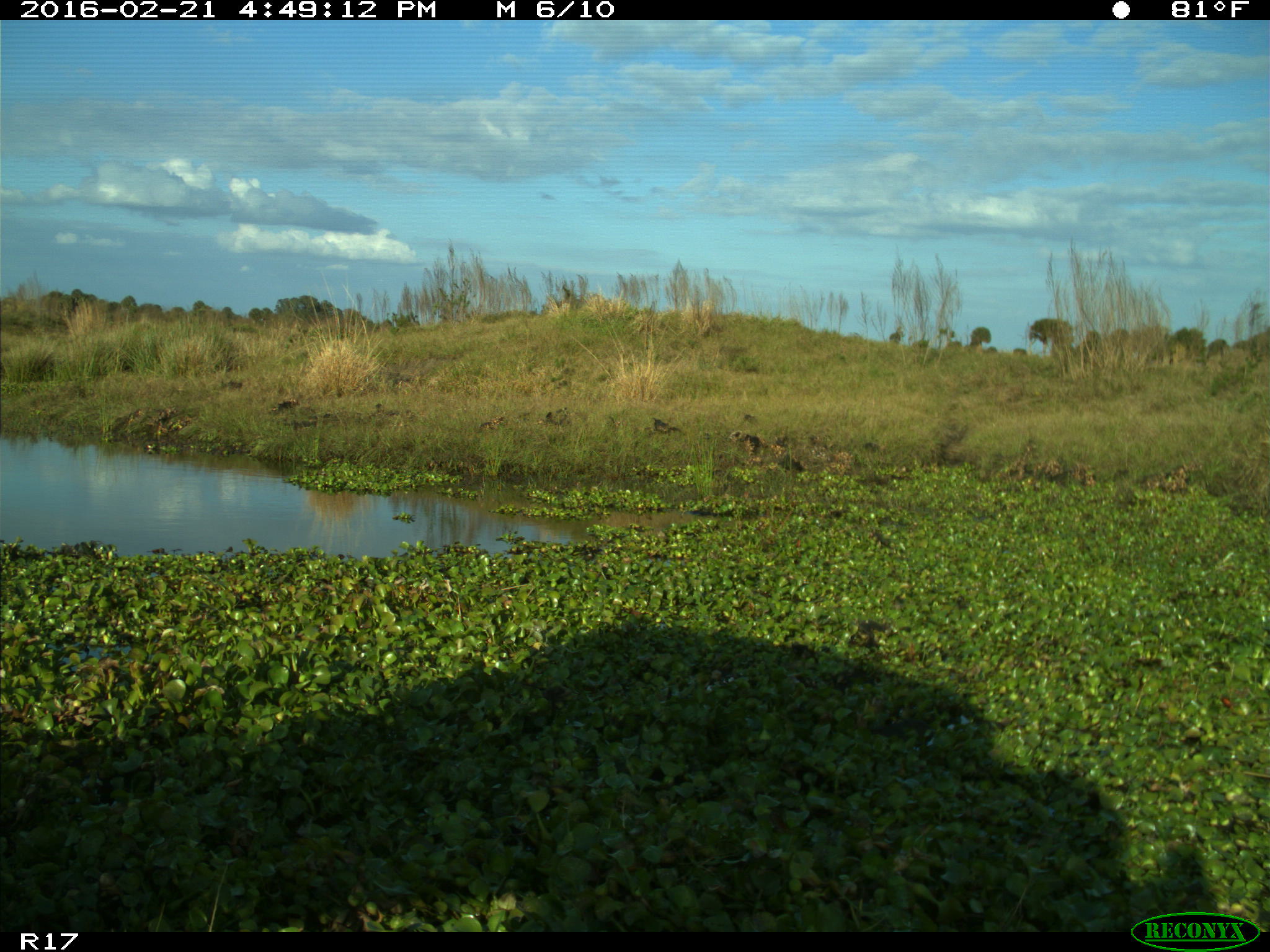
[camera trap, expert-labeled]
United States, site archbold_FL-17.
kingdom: Animalia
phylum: Chordata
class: Mammalia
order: Artiodactyla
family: Bovidae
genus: Bos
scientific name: Bos taurus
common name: domestic cow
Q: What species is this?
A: Bos taurus (domestic cow).